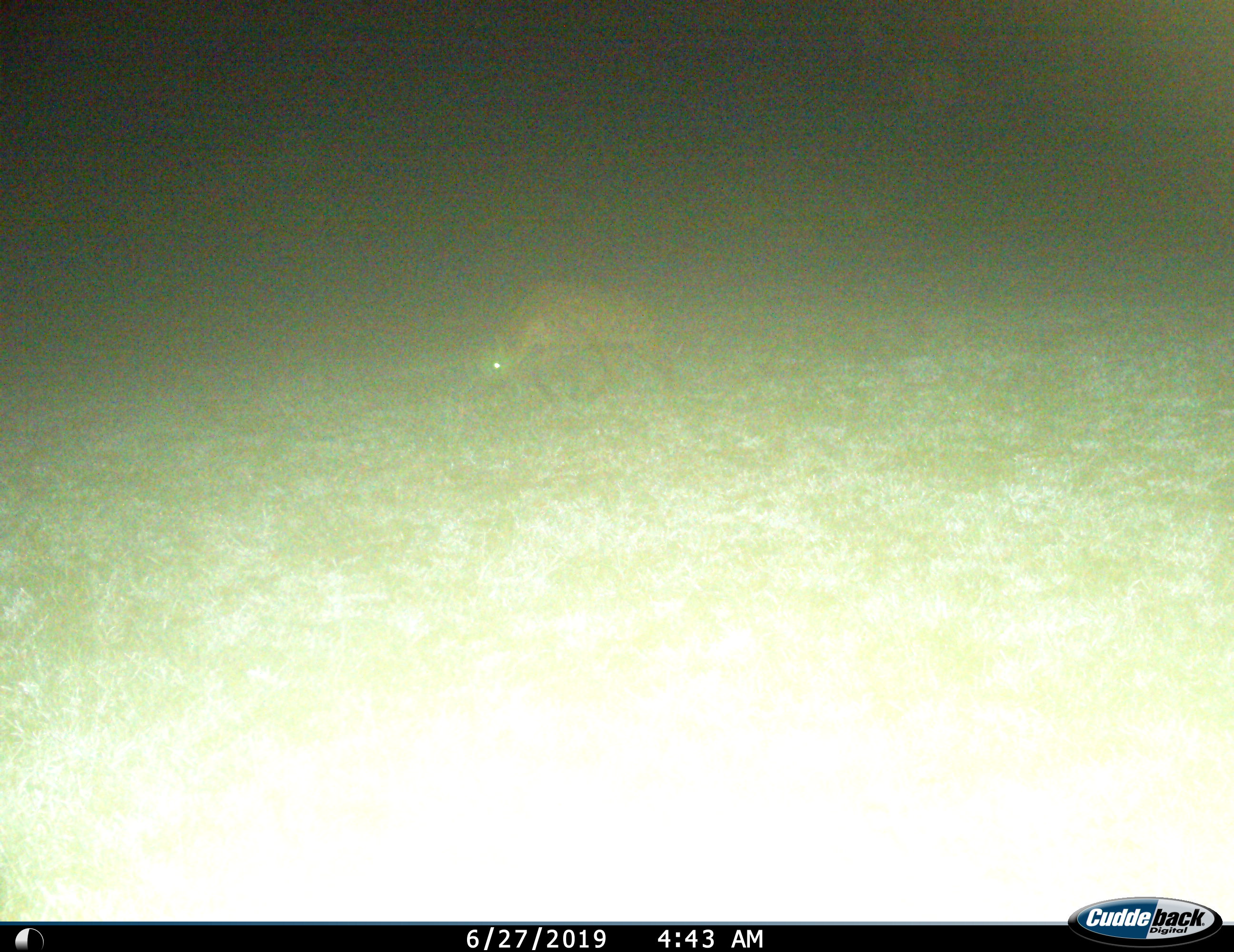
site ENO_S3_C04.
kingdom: Animalia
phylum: Chordata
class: Mammalia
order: Carnivora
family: Hyaenidae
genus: Crocuta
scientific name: Crocuta crocuta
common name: spotted hyena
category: hyenaspotted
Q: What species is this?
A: Hyenaspotted (spotted hyena) (Crocuta crocuta).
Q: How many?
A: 1.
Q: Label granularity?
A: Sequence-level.